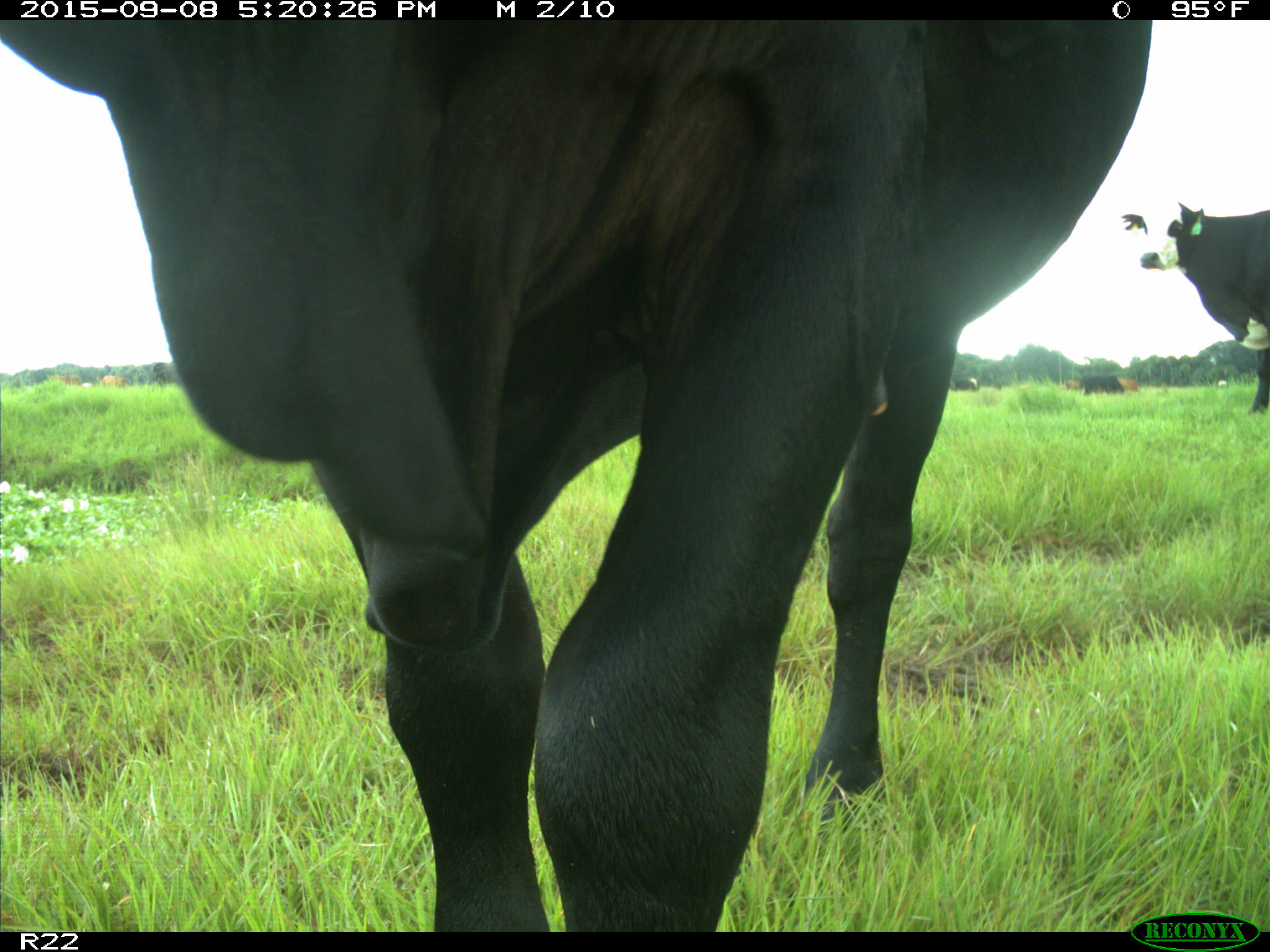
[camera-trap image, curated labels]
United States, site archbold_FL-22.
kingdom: Animalia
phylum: Chordata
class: Mammalia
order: Artiodactyla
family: Bovidae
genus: Bos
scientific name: Bos taurus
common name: domestic cow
Bos taurus (domestic cow).